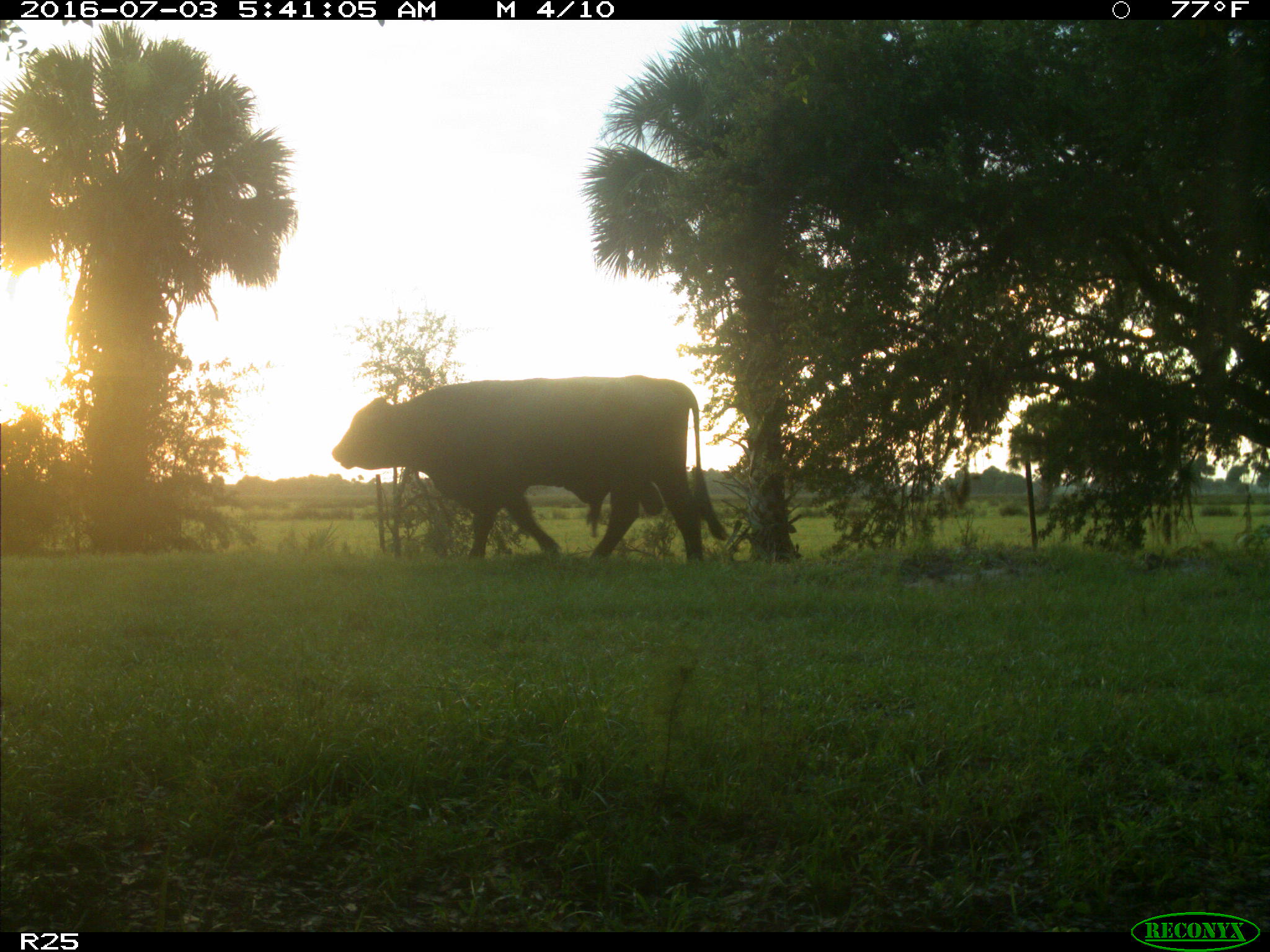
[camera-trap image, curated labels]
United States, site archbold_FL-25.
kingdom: Animalia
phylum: Chordata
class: Mammalia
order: Artiodactyla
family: Bovidae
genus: Bos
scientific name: Bos taurus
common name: domestic cow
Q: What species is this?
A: Bos taurus (domestic cow).